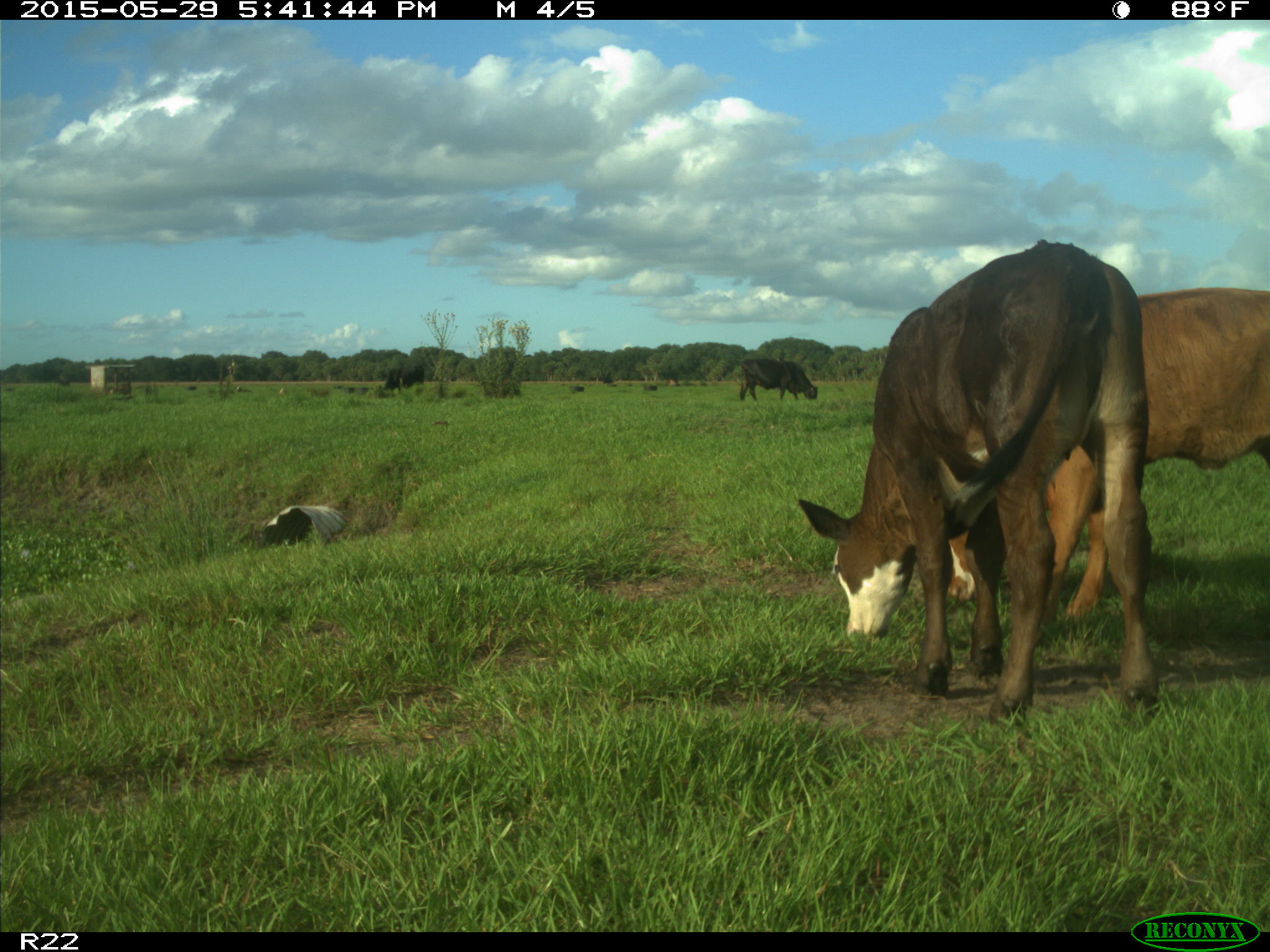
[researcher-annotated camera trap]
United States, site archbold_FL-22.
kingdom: Animalia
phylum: Chordata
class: Mammalia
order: Artiodactyla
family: Bovidae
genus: Bos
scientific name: Bos taurus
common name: domestic cow